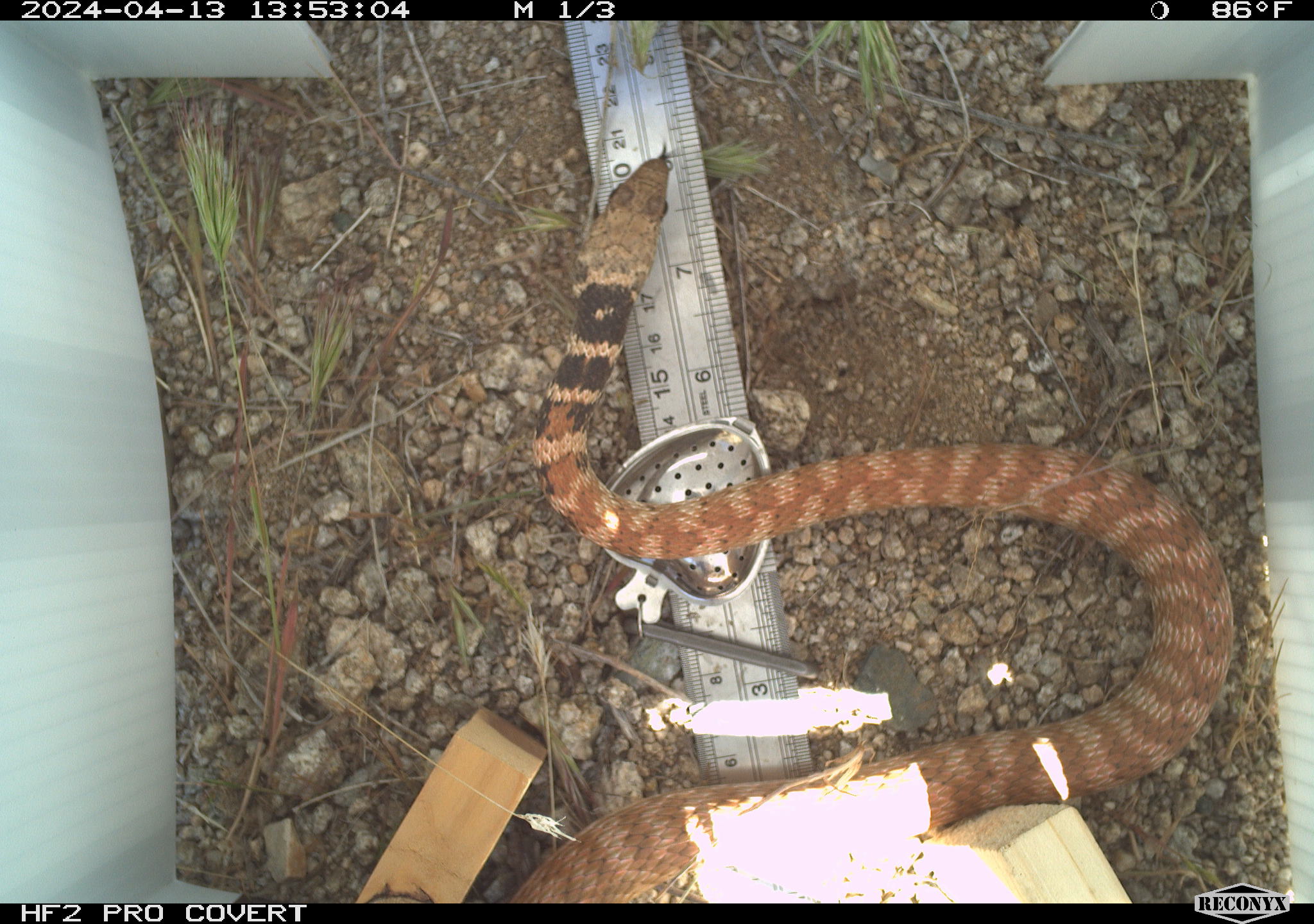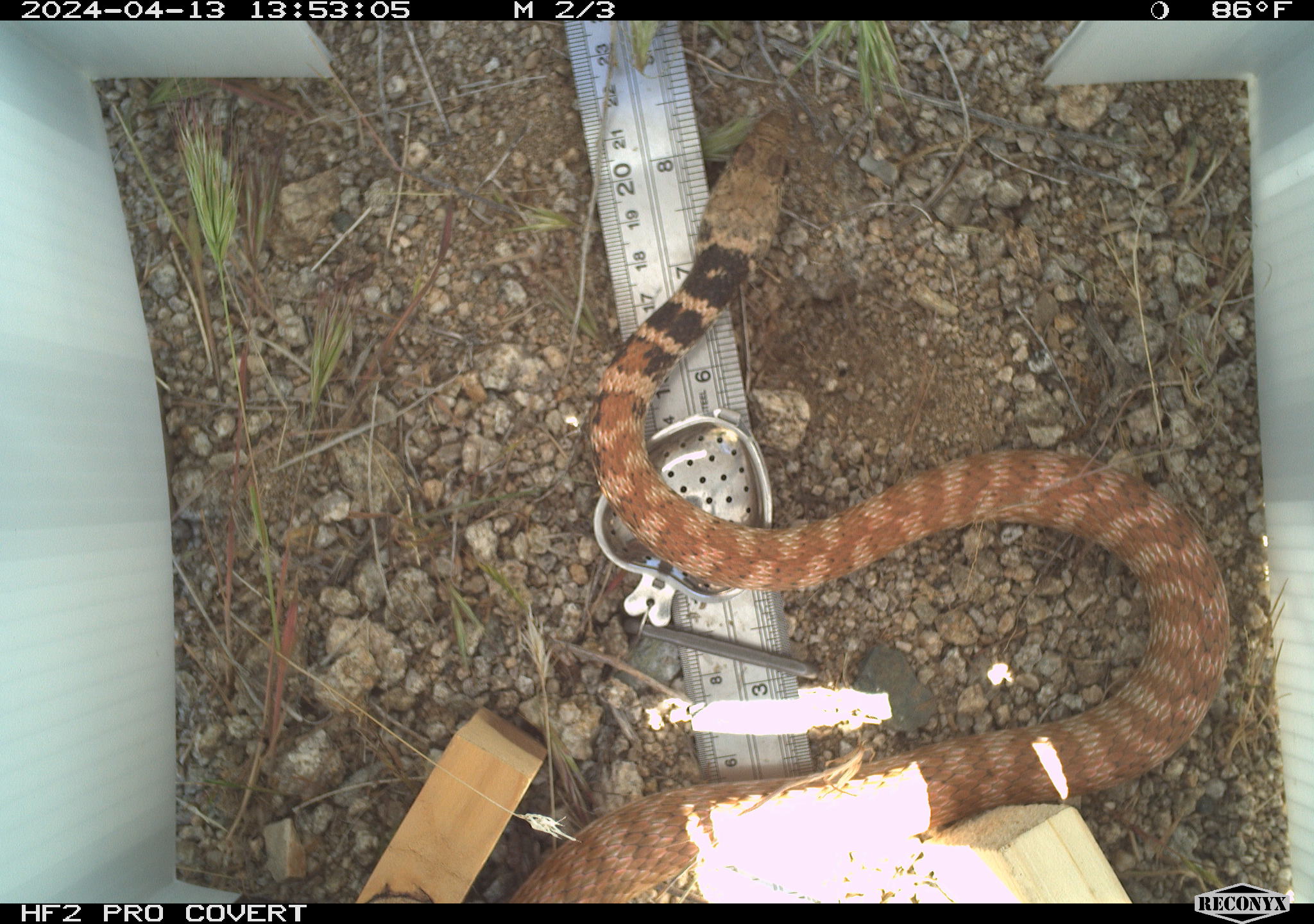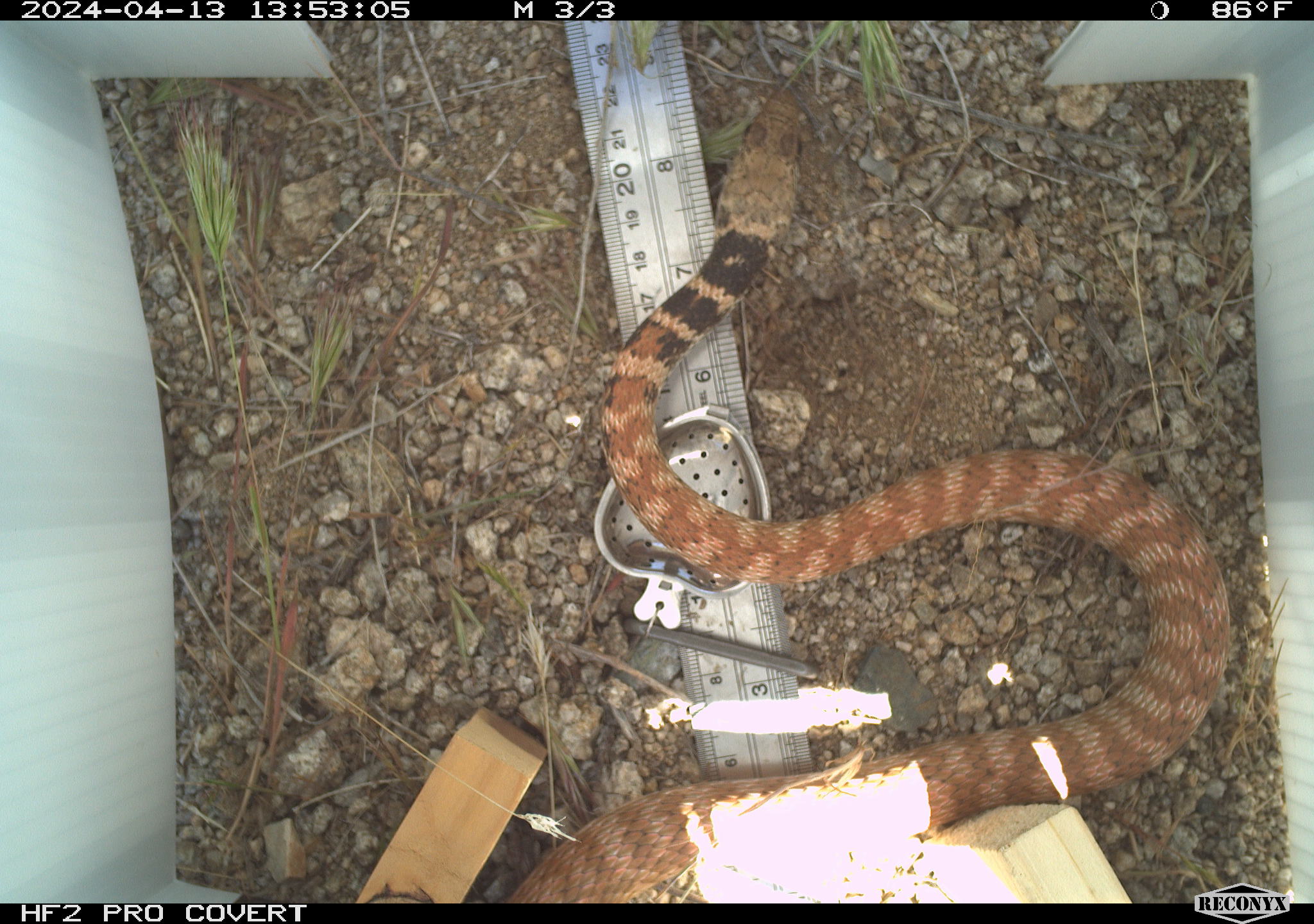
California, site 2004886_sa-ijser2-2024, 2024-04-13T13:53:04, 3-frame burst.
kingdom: Animalia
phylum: Chordata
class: Reptilia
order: Squamata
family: Colubridae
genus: Masticophis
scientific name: Masticophis flagellum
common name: coachwhip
Coachwhip (Masticophis flagellum).